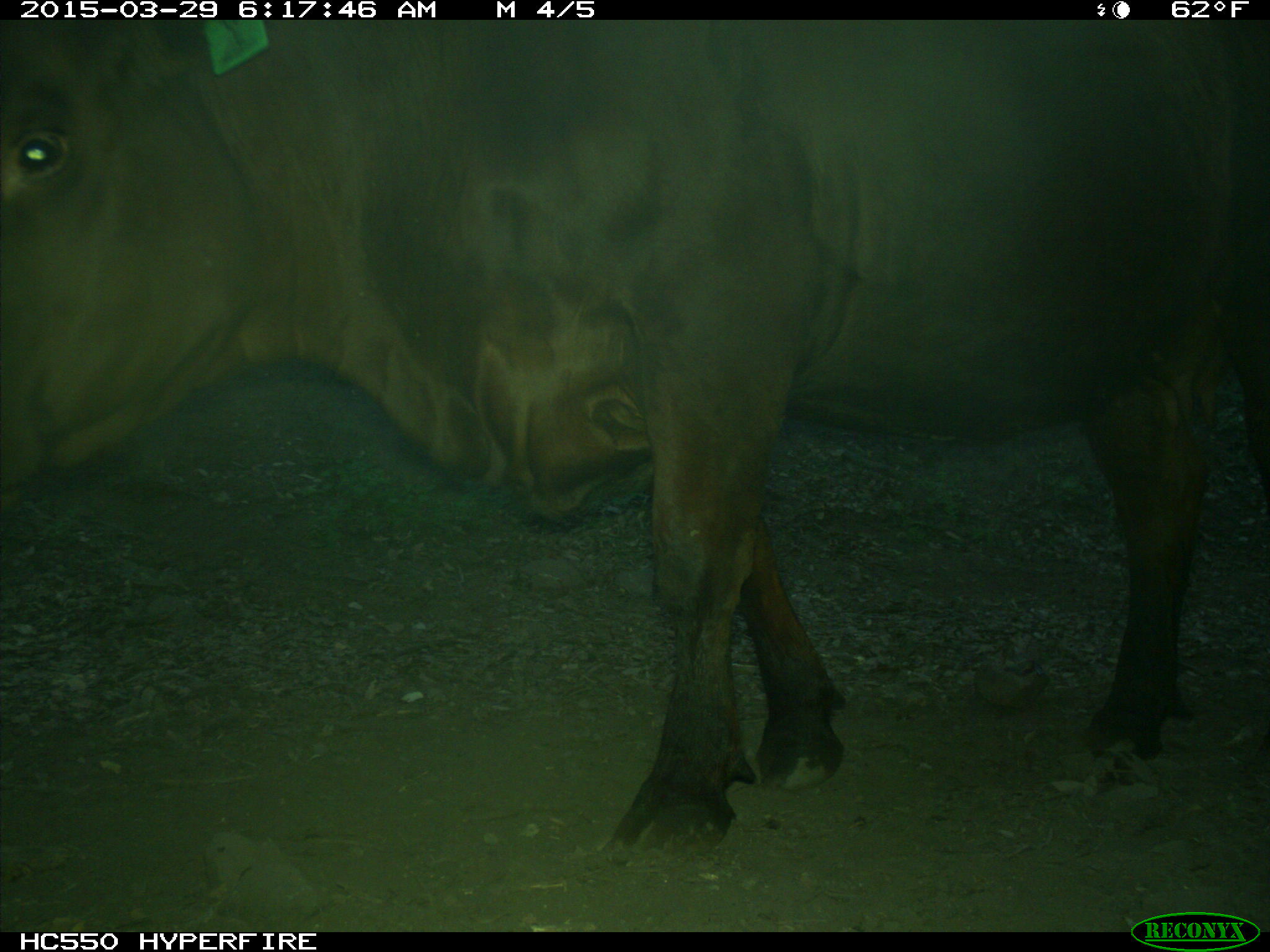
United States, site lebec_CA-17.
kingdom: Animalia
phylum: Chordata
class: Mammalia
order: Artiodactyla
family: Bovidae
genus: Bos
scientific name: Bos taurus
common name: domestic cow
Bos taurus (domestic cow).